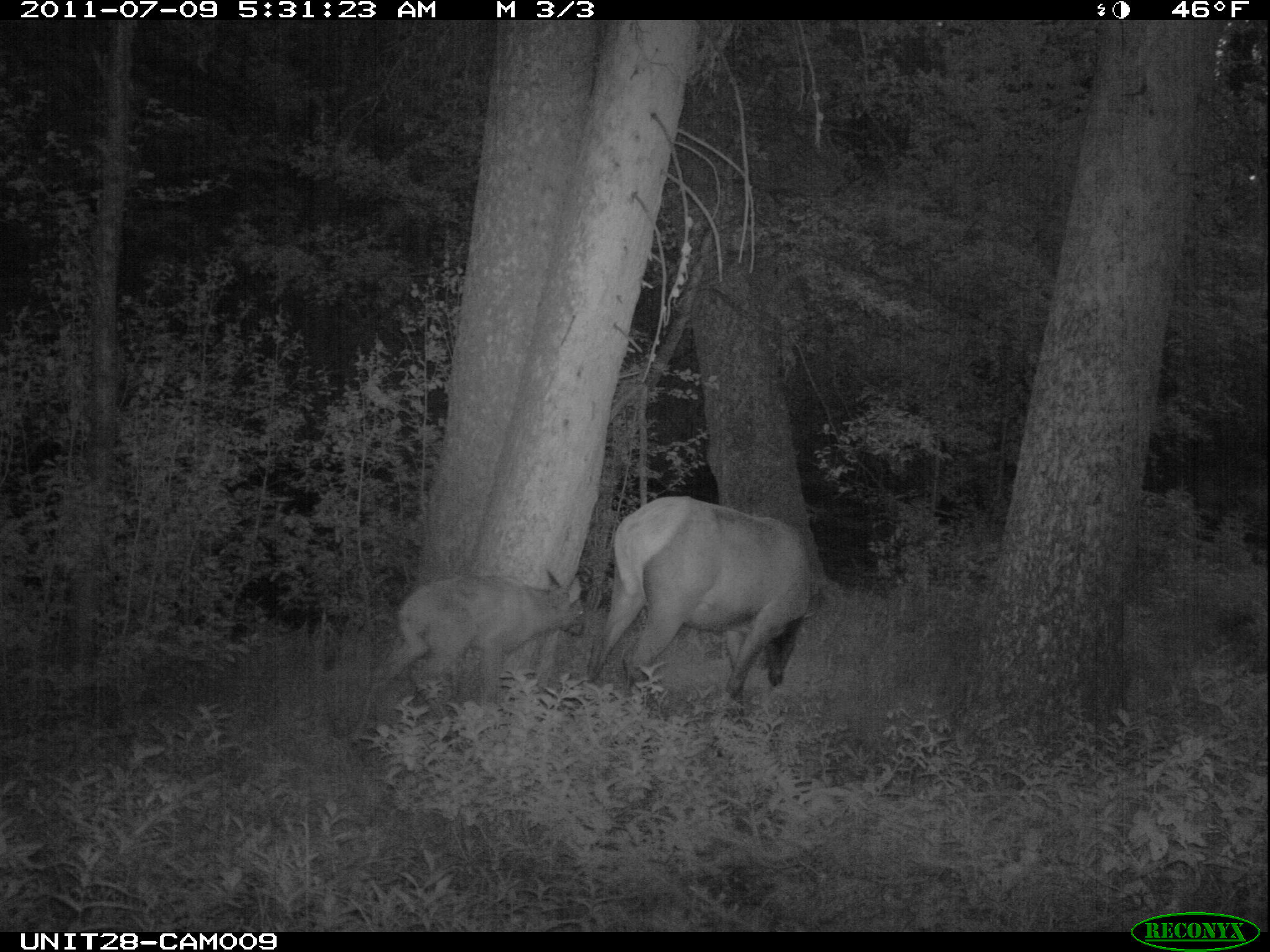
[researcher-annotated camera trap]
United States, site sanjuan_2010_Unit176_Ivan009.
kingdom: Animalia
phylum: Chordata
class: Mammalia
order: Artiodactyla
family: Cervidae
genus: Cervus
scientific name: Cervus elaphus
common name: red deer